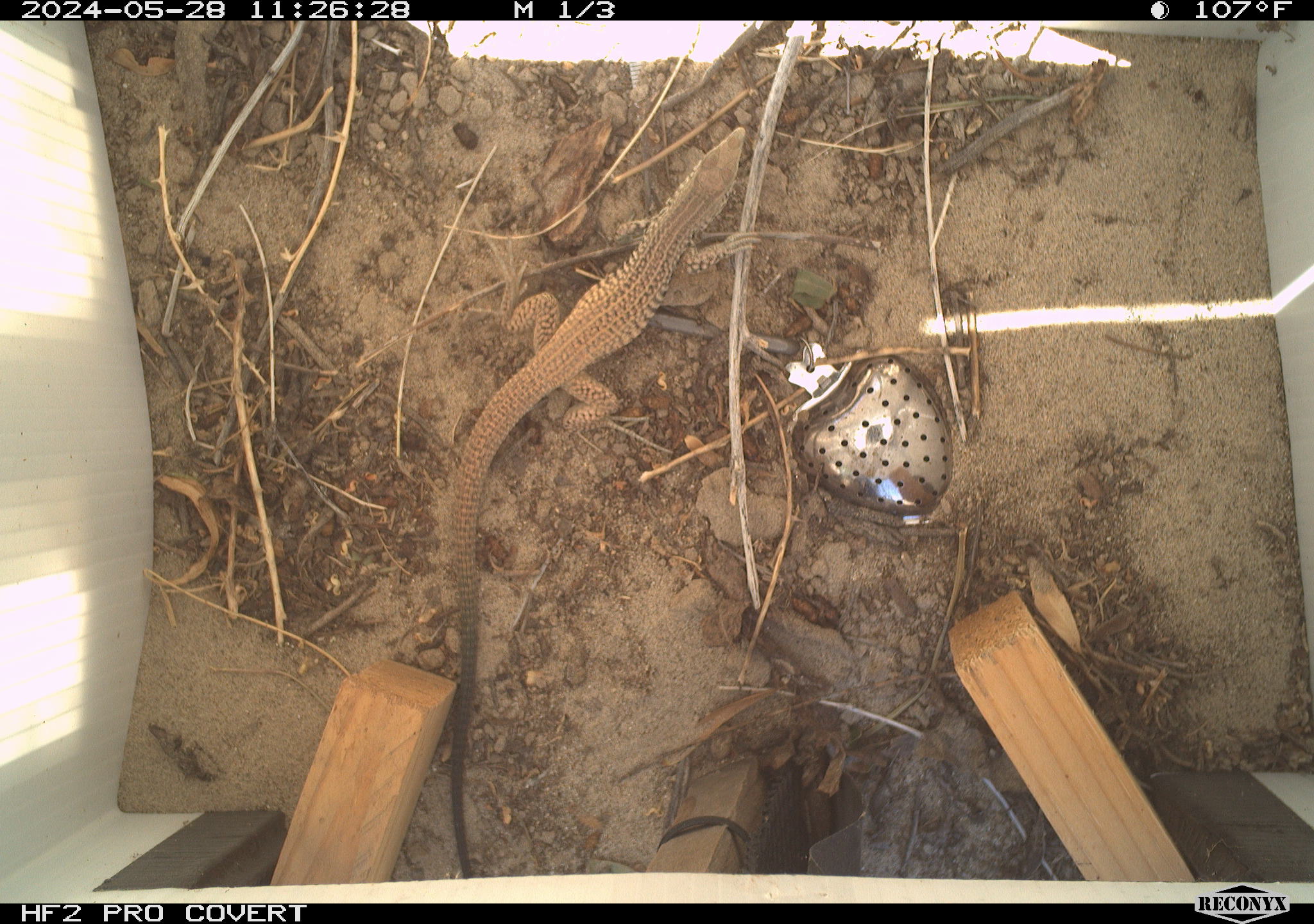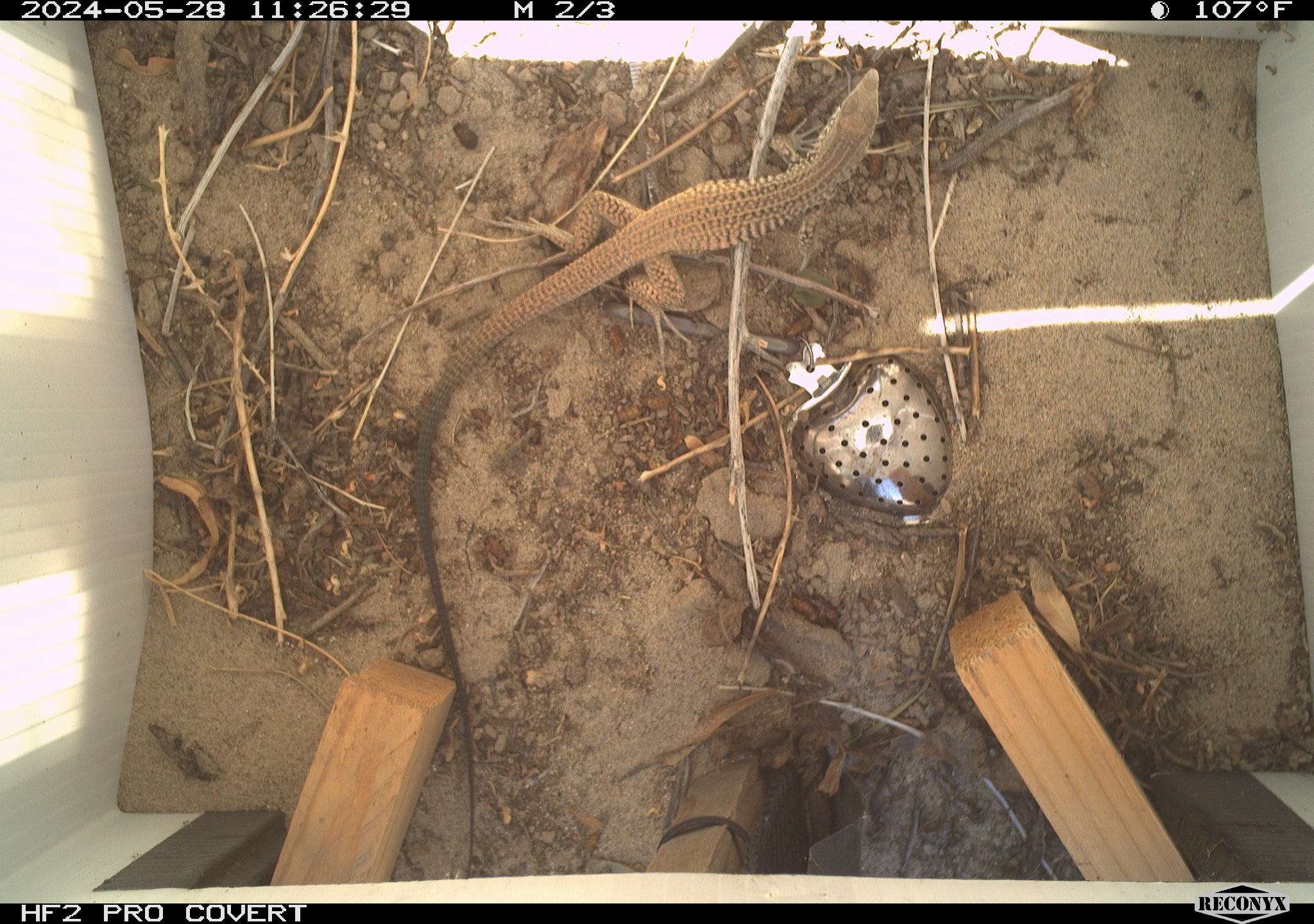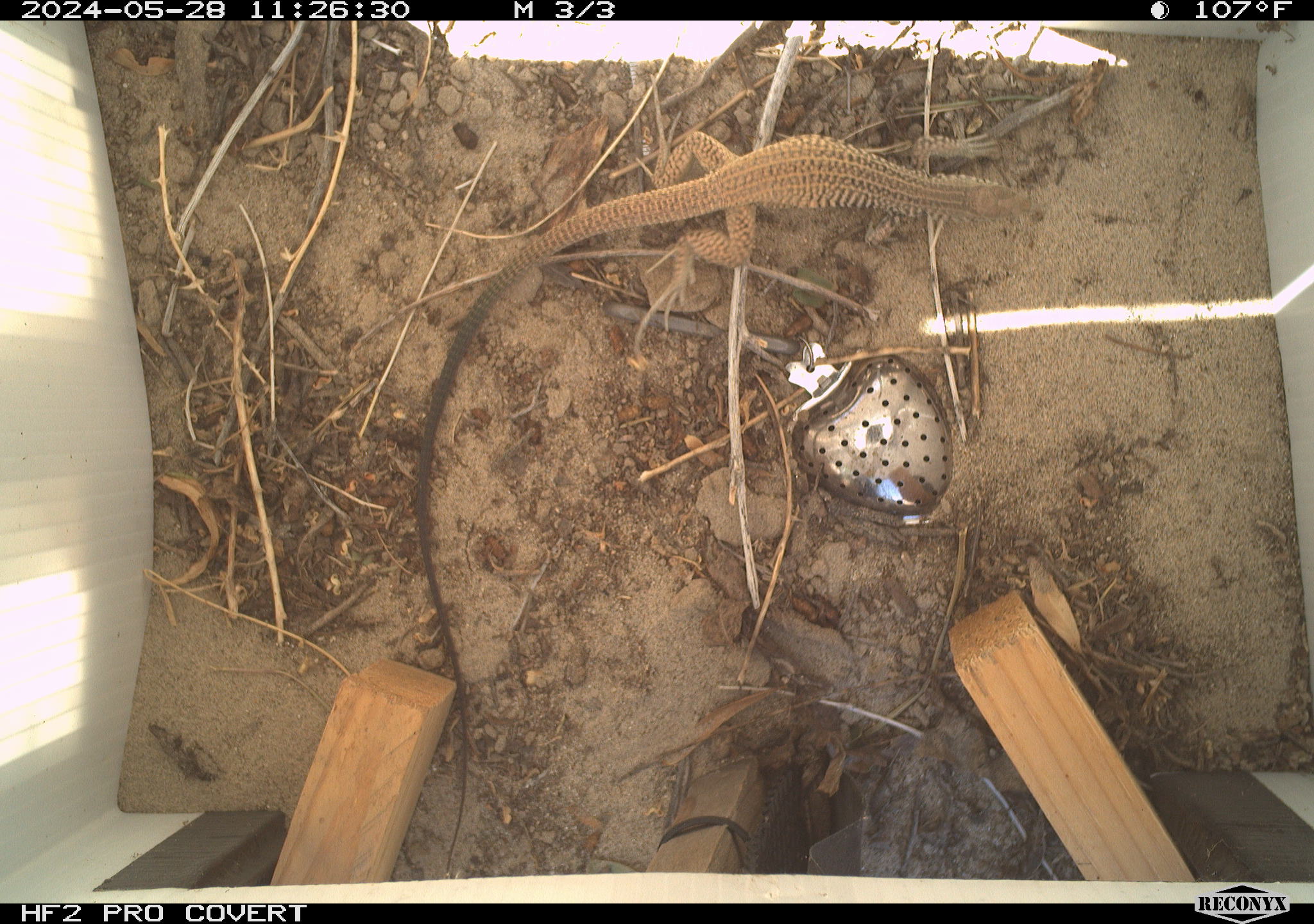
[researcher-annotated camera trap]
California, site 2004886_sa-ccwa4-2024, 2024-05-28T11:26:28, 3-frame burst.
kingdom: Animalia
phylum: Chordata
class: Reptilia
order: Squamata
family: Teiidae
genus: Aspidoscelis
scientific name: Aspidoscelis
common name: whiptail lizards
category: aspidoscelis species